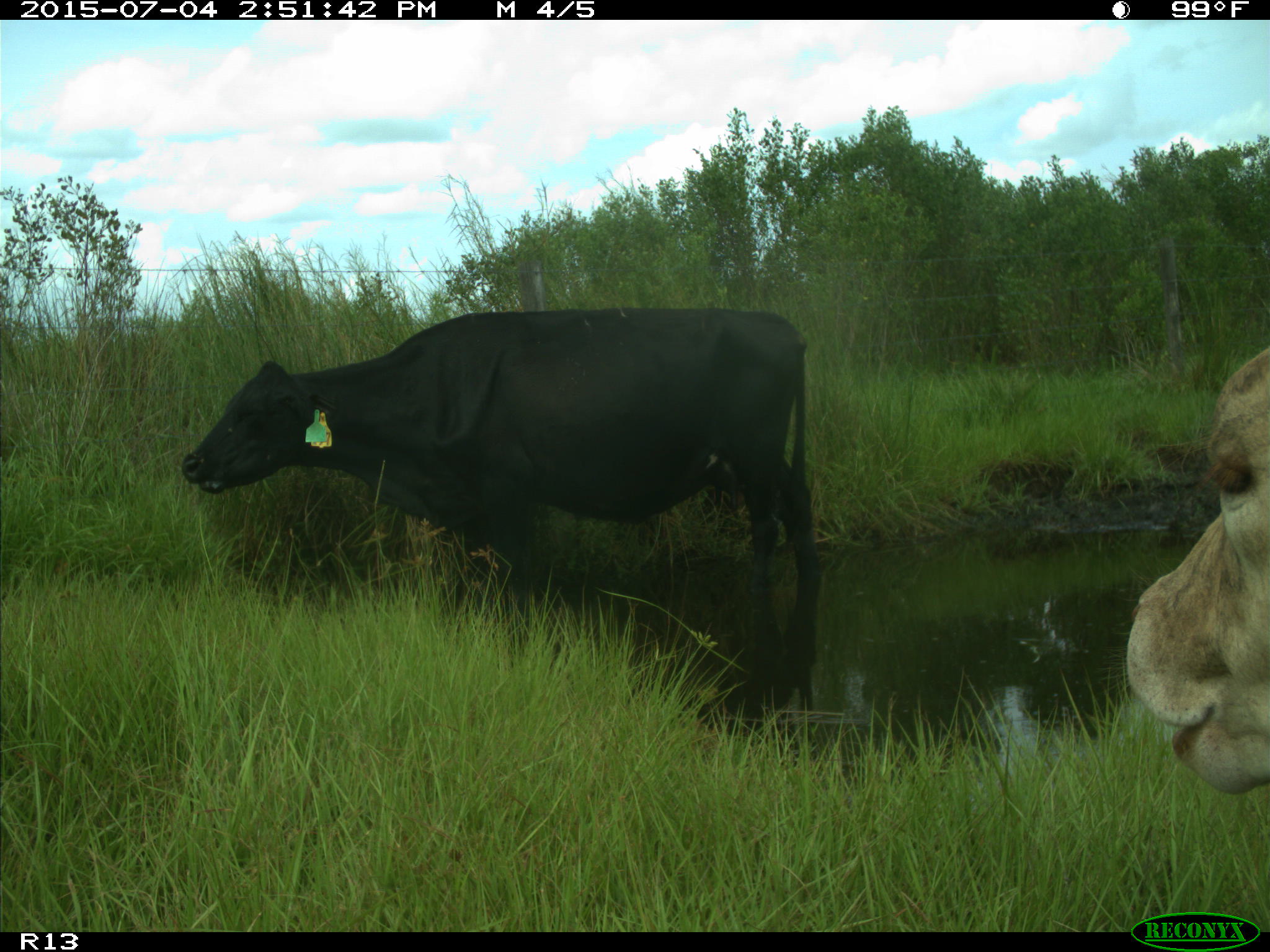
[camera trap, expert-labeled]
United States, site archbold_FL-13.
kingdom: Animalia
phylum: Chordata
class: Mammalia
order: Artiodactyla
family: Bovidae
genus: Bos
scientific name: Bos taurus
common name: domestic cow